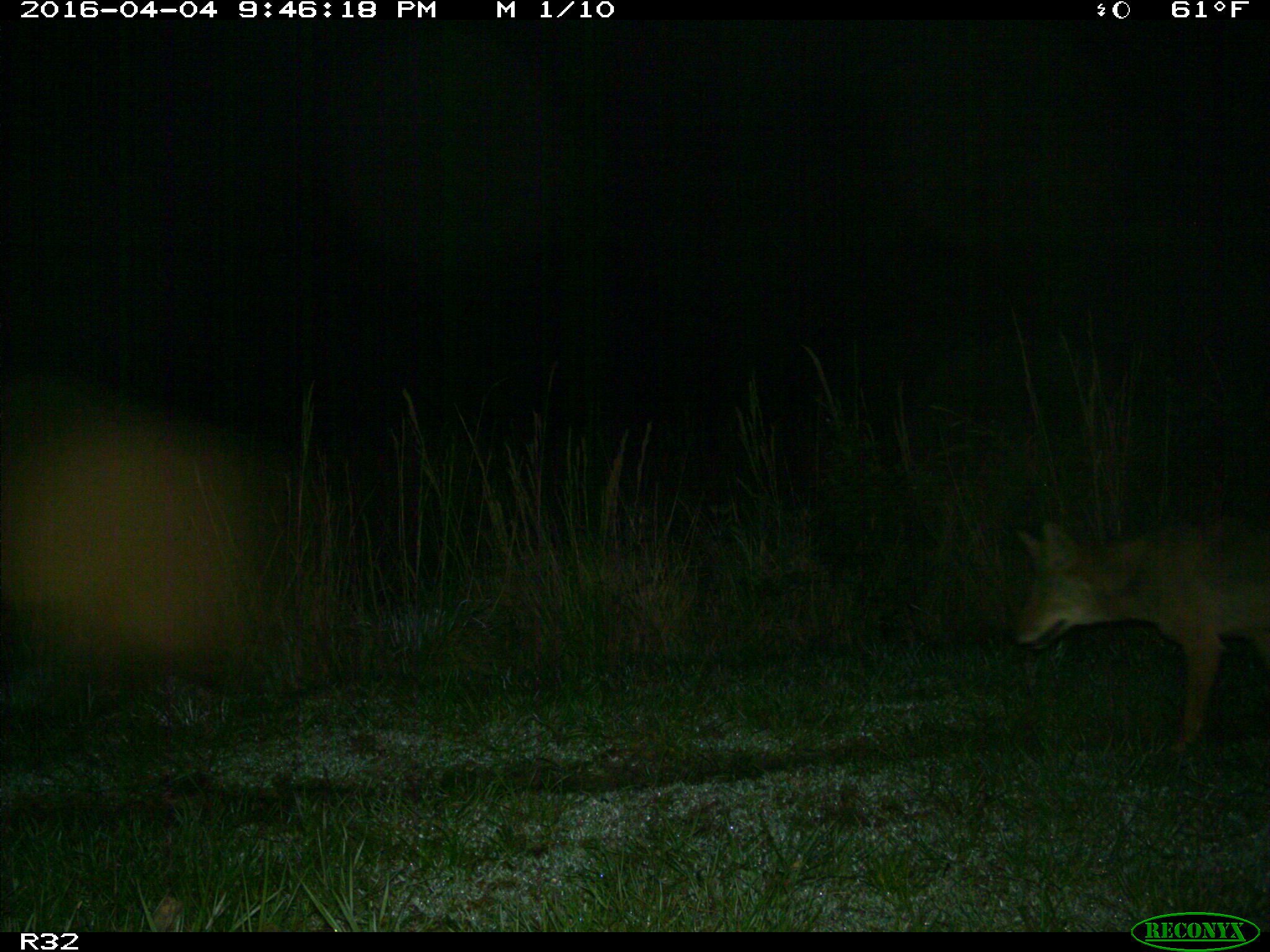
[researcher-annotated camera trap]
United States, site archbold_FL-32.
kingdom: Animalia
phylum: Chordata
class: Mammalia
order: Carnivora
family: Canidae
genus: Canis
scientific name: Canis latrans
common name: coyote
Canis latrans (coyote).